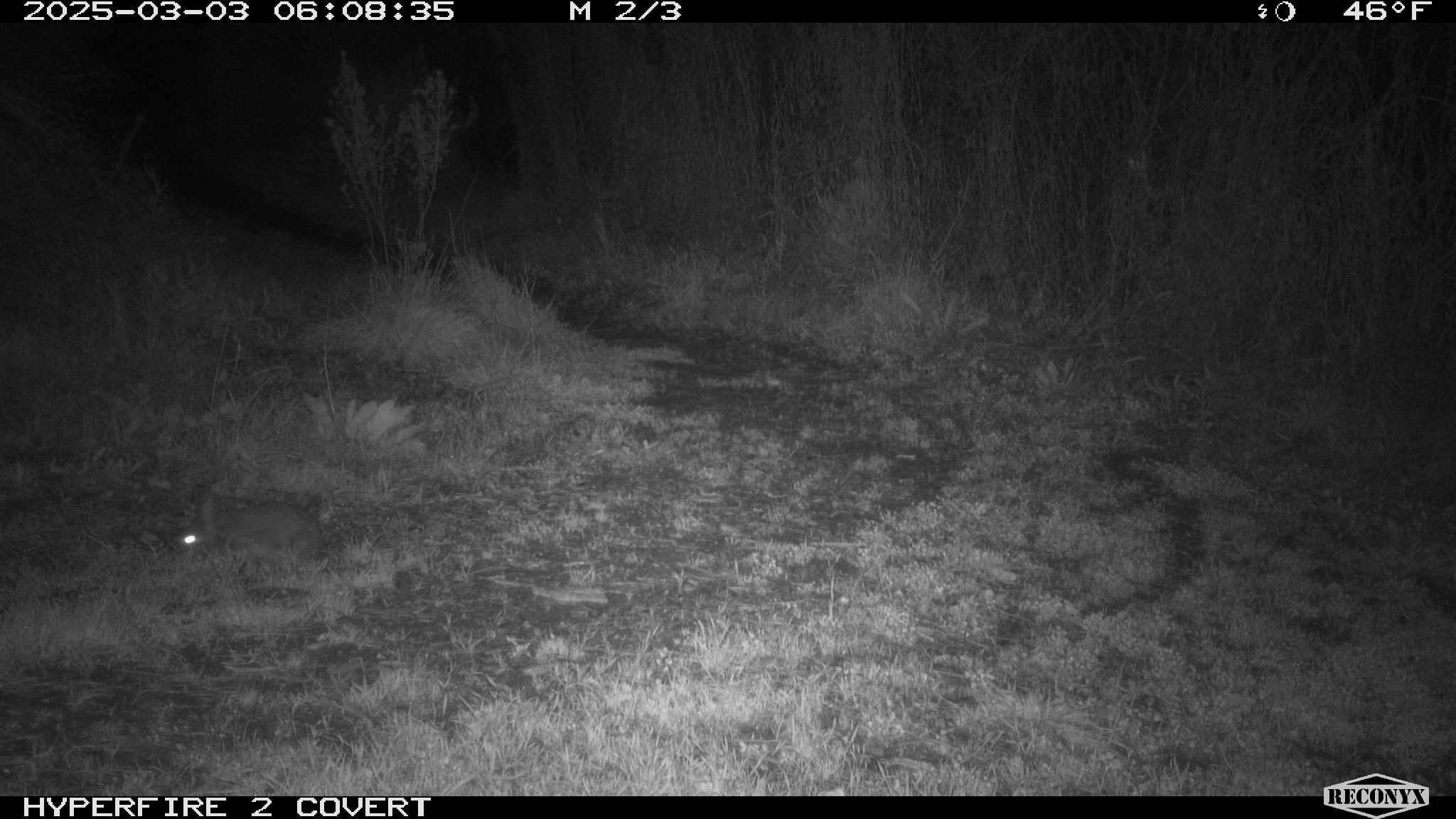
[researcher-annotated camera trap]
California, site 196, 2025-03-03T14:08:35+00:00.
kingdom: Animalia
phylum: Chordata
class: Mammalia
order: Lagomorpha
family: Leporidae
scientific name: Leporidae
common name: rabbit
Rabbit (Leporidae).